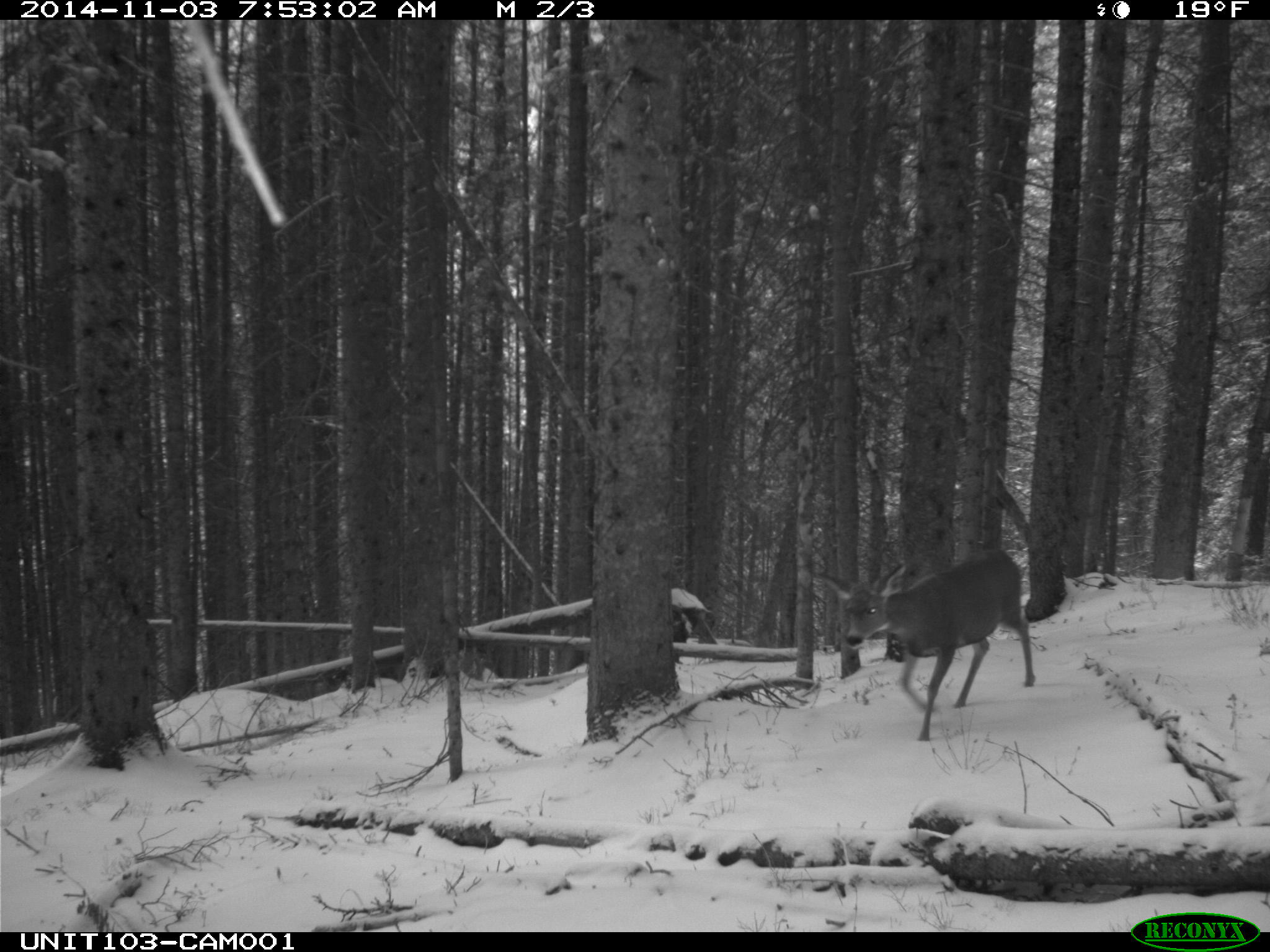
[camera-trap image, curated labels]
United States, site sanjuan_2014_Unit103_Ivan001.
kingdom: Animalia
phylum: Chordata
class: Mammalia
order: Artiodactyla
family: Cervidae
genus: Odocoileus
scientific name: Odocoileus hemionus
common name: mule deer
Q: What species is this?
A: Odocoileus hemionus (mule deer).